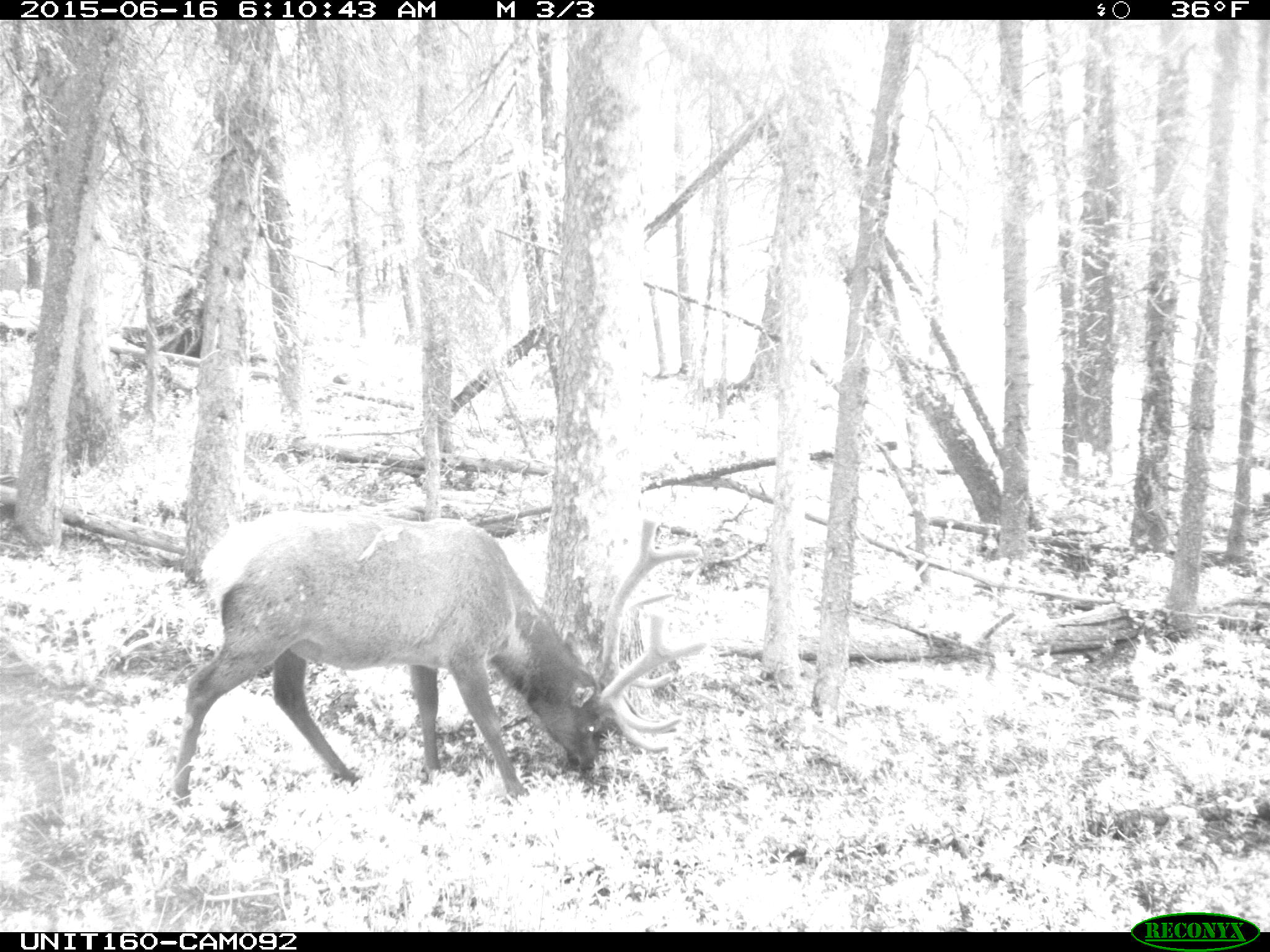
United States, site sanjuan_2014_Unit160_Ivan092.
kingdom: Animalia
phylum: Chordata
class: Mammalia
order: Artiodactyla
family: Cervidae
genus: Cervus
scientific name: Cervus elaphus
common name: red deer